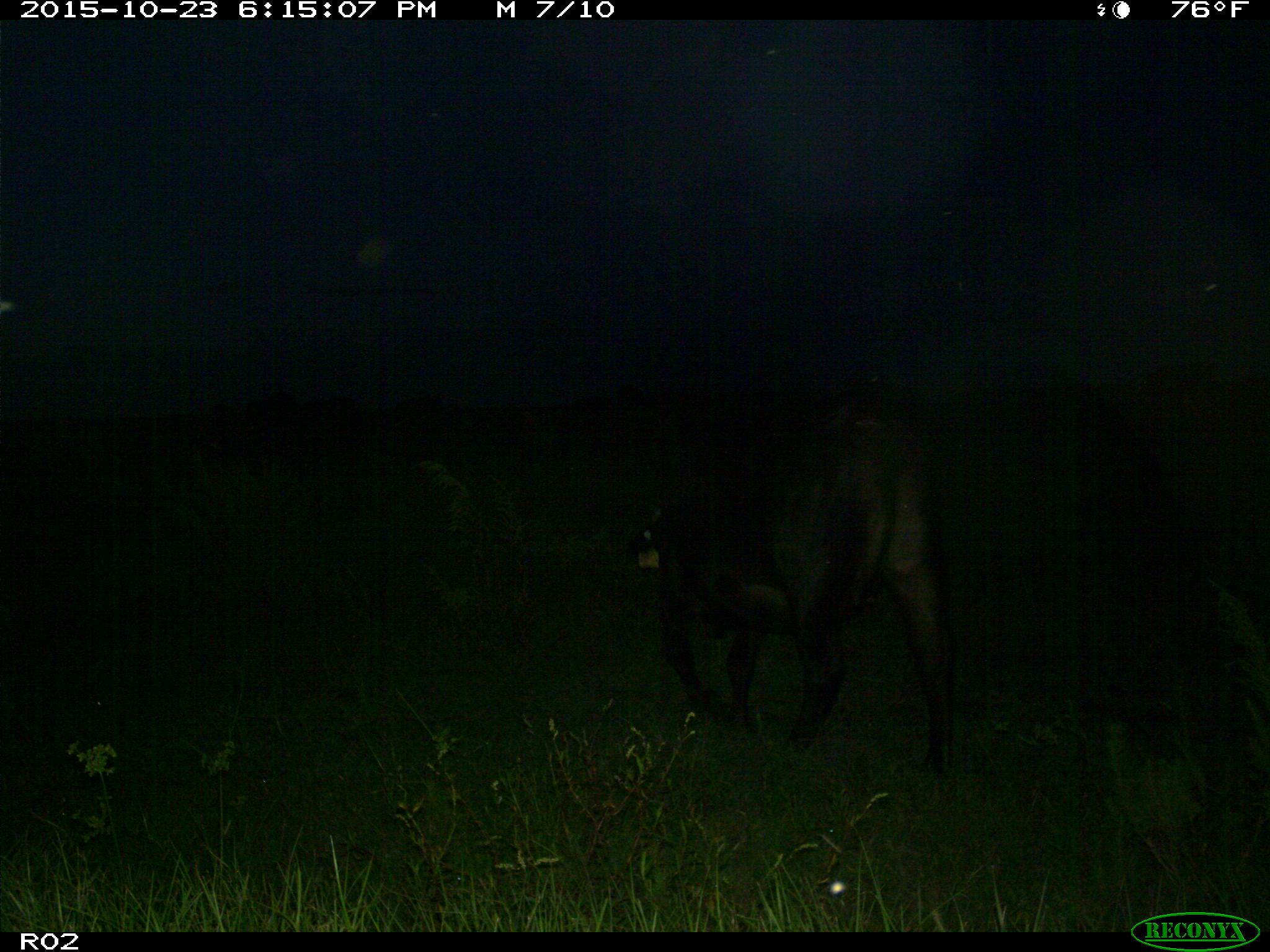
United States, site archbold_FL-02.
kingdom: Animalia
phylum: Chordata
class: Mammalia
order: Artiodactyla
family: Bovidae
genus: Bos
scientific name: Bos taurus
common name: domestic cow